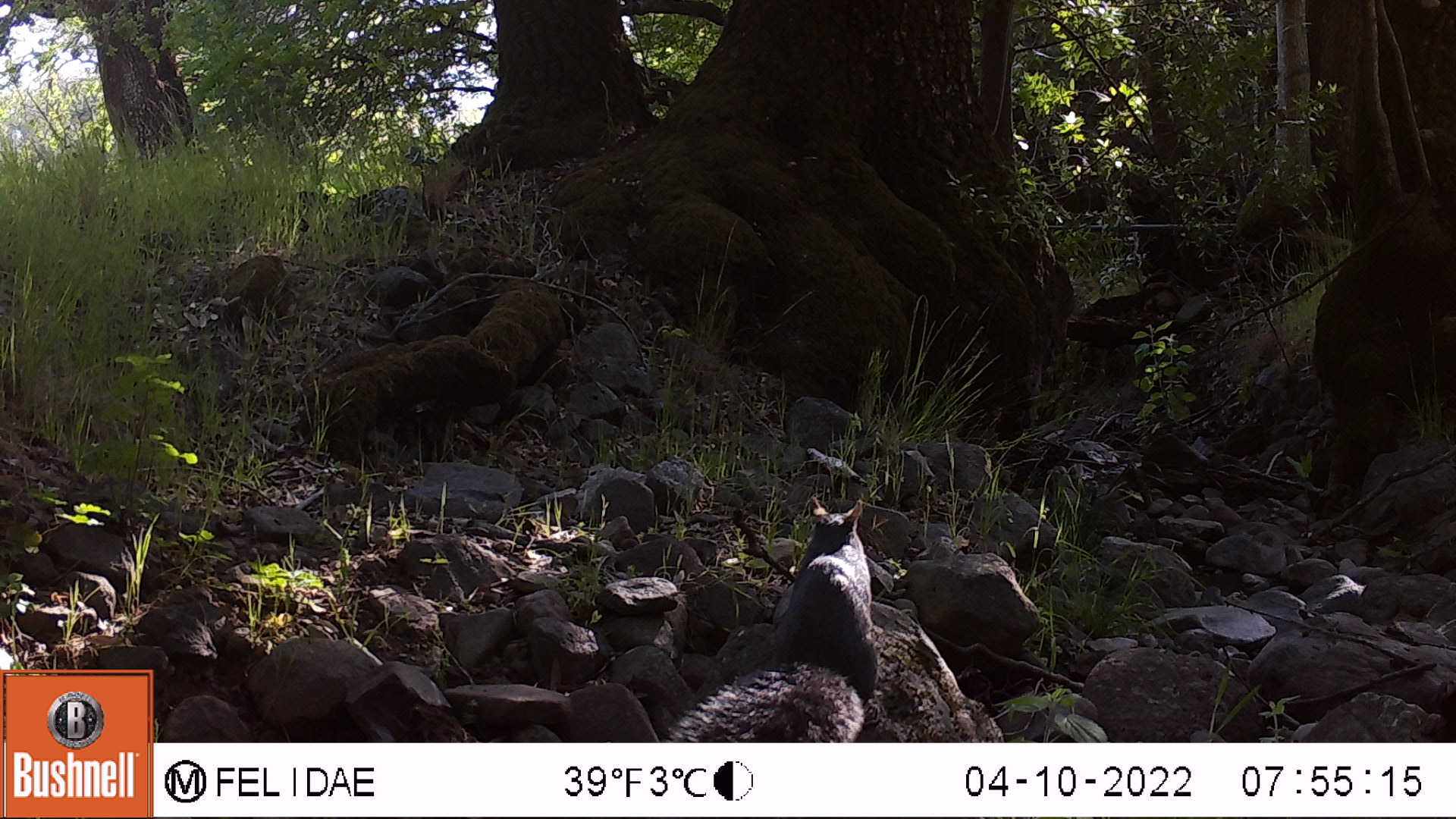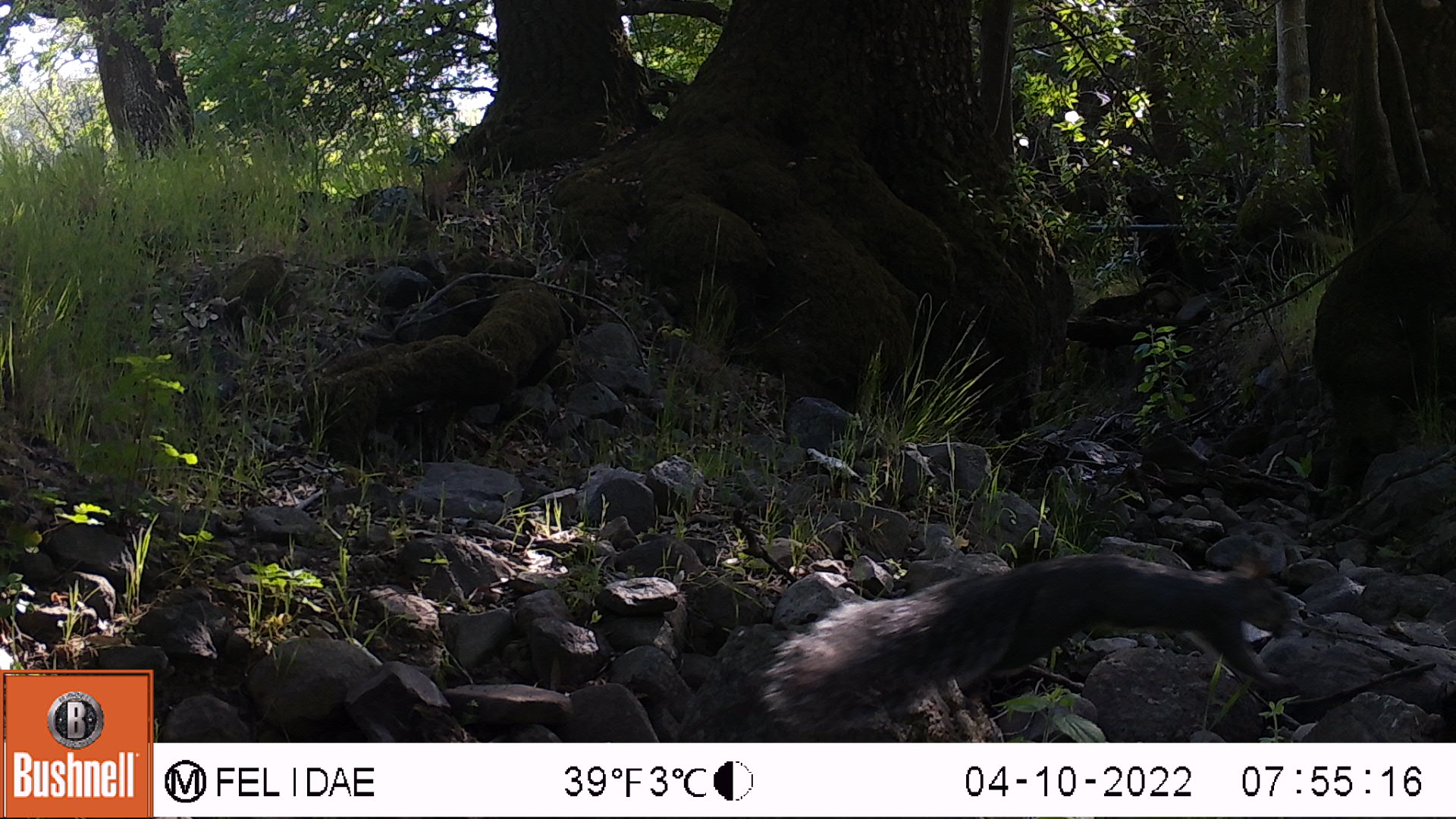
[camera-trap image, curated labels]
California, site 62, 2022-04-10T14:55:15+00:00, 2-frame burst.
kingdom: Animalia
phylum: Chordata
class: Mammalia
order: Rodentia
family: Sciuridae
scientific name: Sciuridae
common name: squirrel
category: unknown squirrel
Unknown squirrel (squirrel) (Sciuridae).